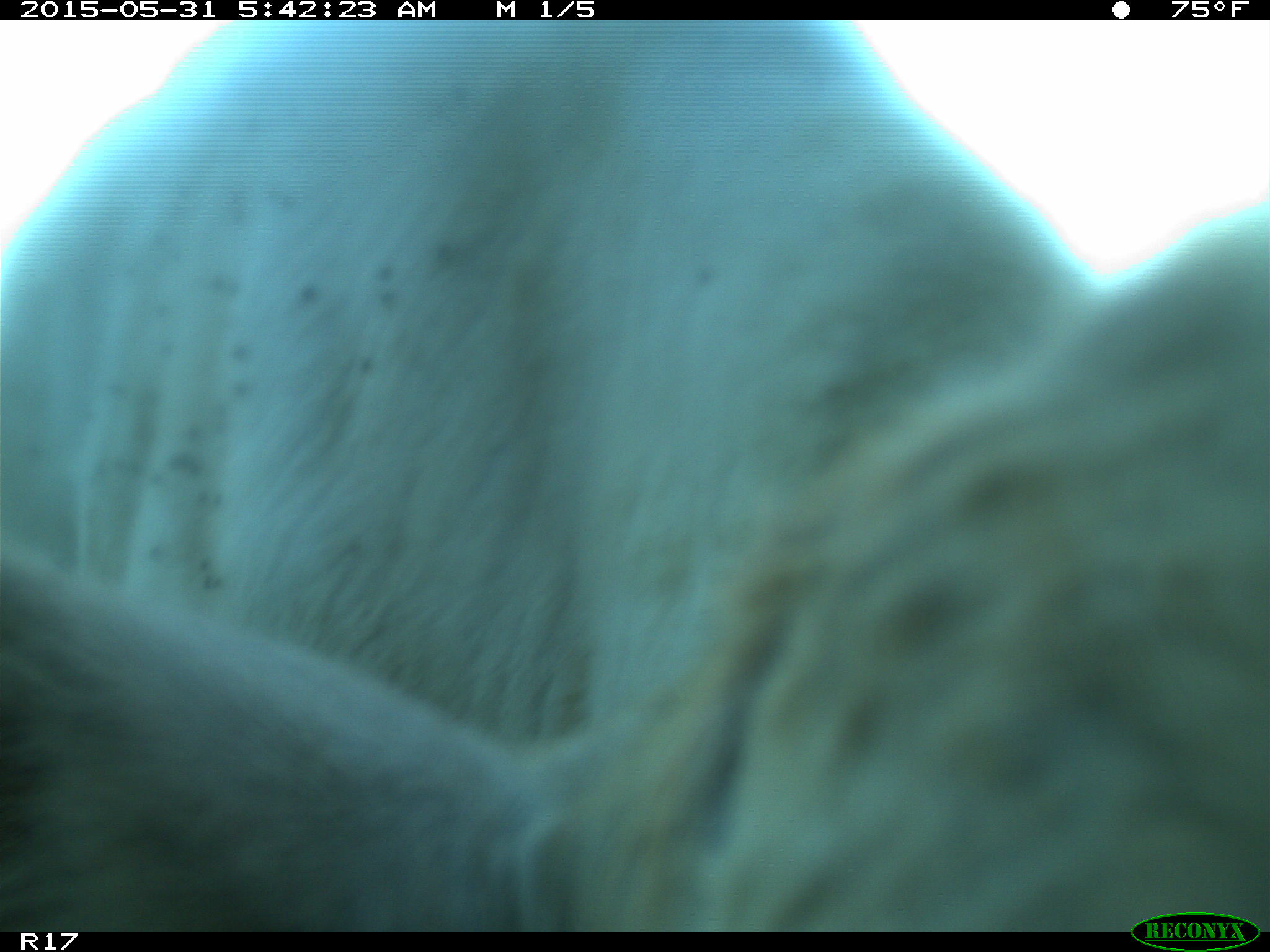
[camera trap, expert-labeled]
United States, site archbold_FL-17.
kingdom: Animalia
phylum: Chordata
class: Mammalia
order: Artiodactyla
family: Bovidae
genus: Bos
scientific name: Bos taurus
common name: domestic cow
Bos taurus (domestic cow).